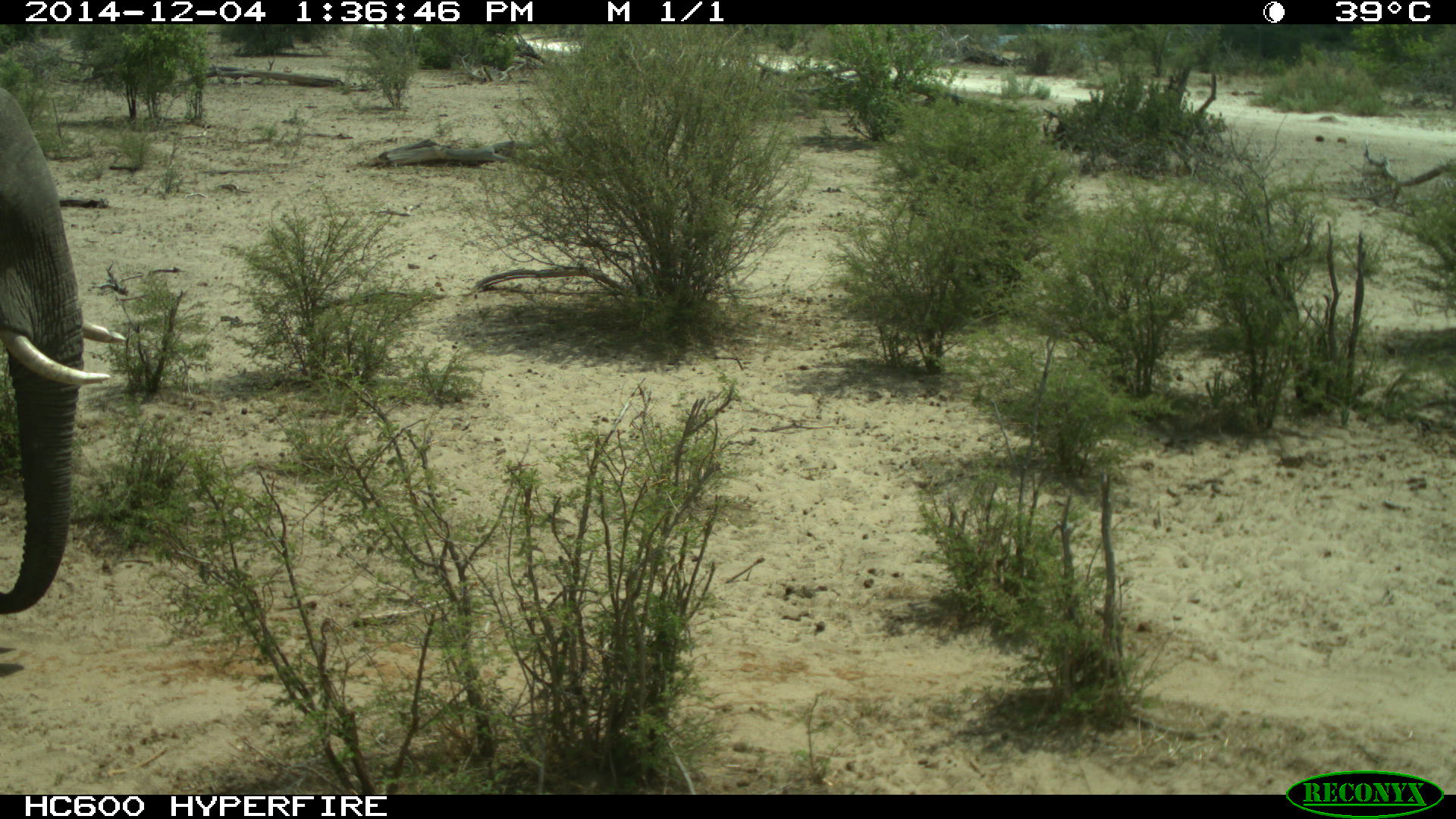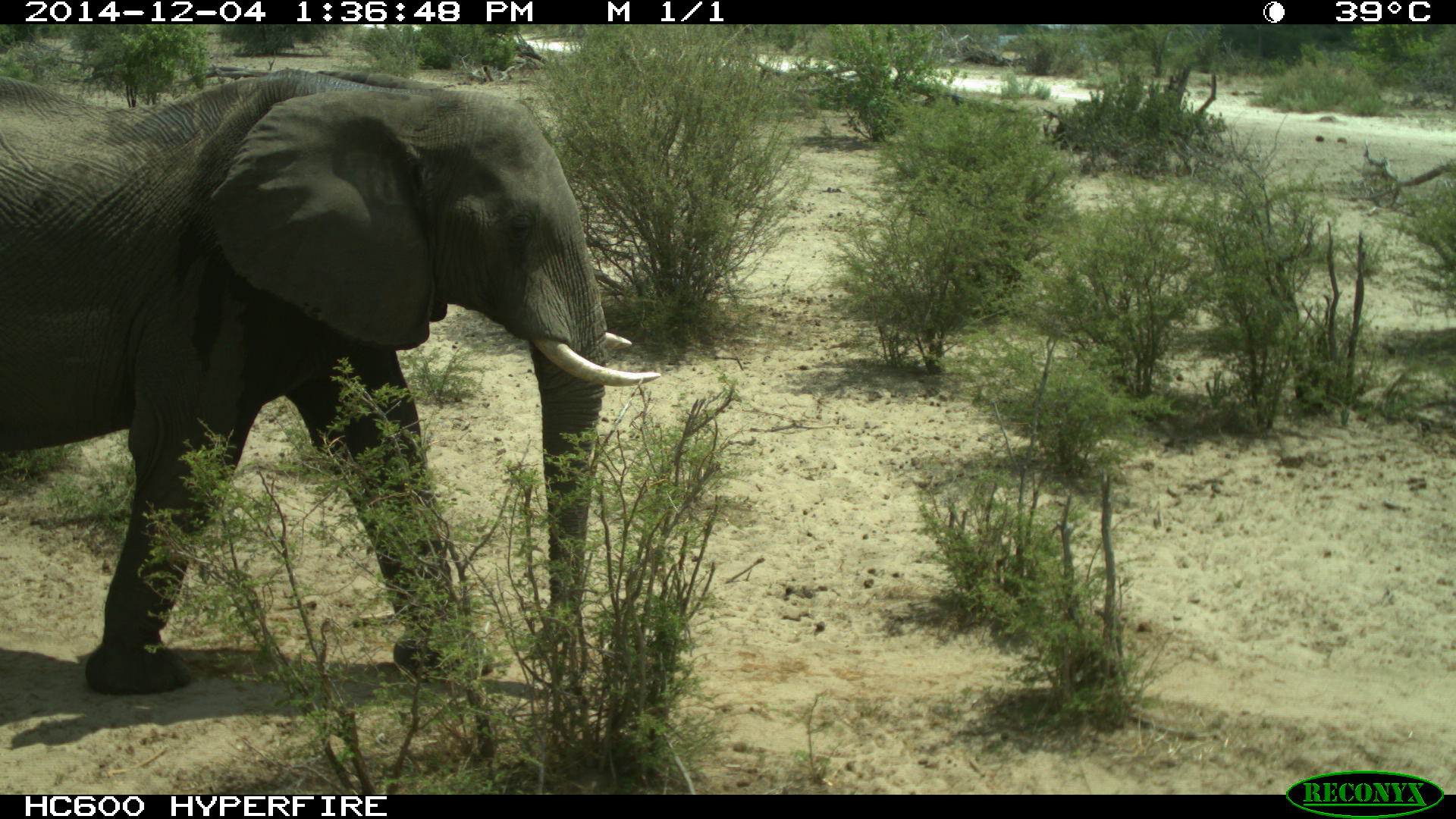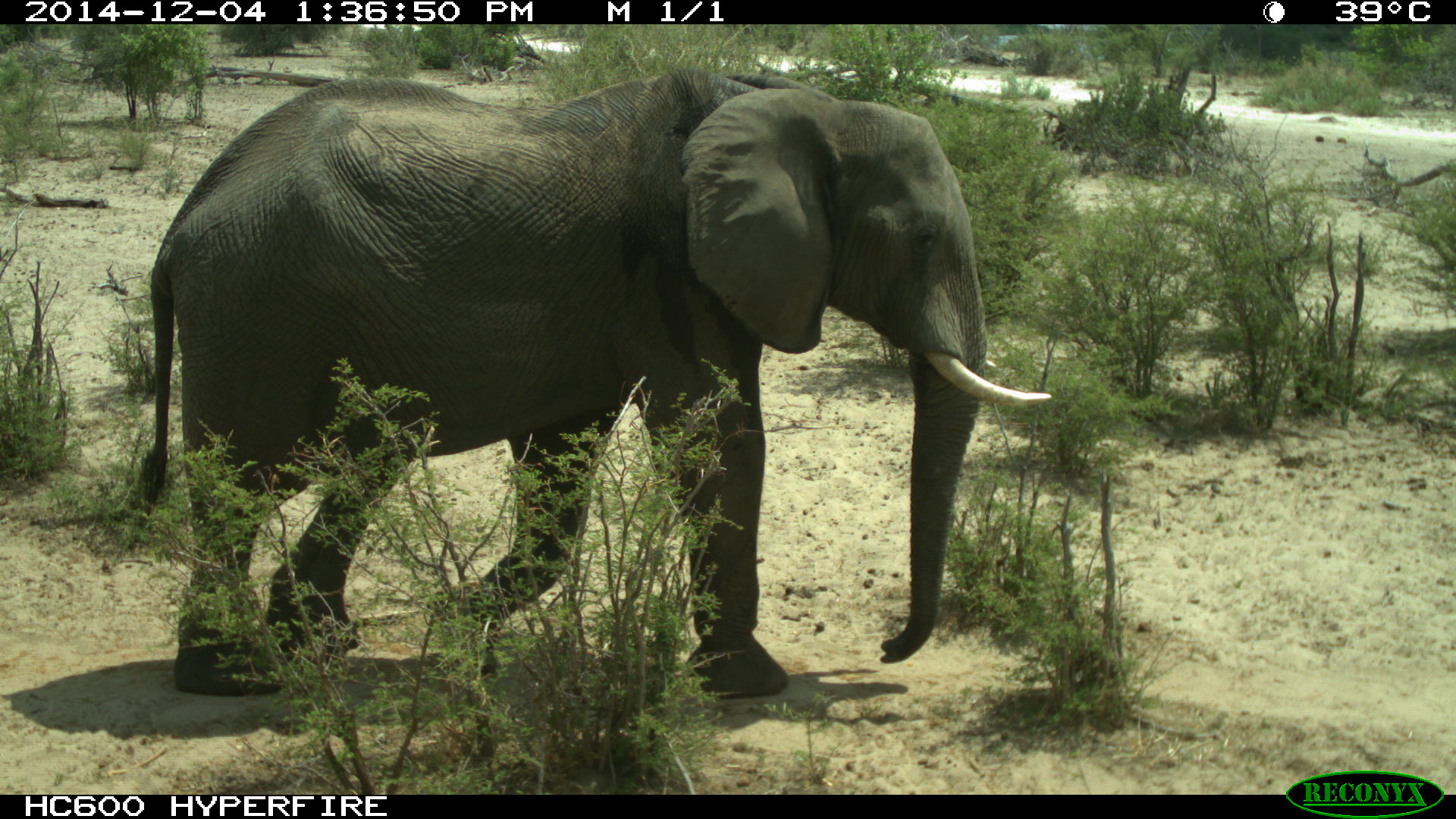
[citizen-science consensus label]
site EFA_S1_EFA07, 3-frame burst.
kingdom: Animalia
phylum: Chordata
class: Mammalia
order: Proboscidea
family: Elephantidae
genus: Loxodonta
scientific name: Loxodonta africana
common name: african bush elephant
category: elephant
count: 1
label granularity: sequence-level